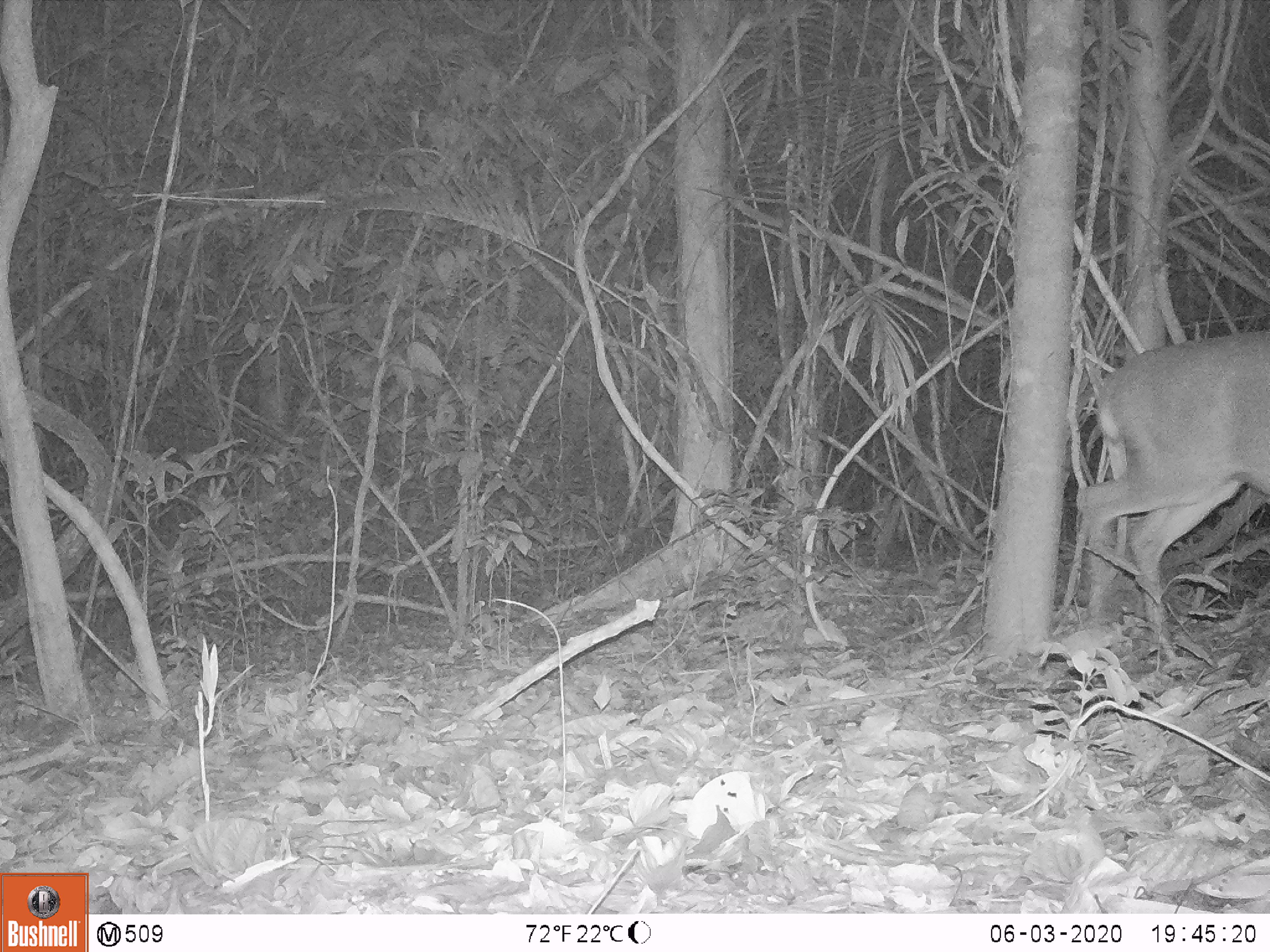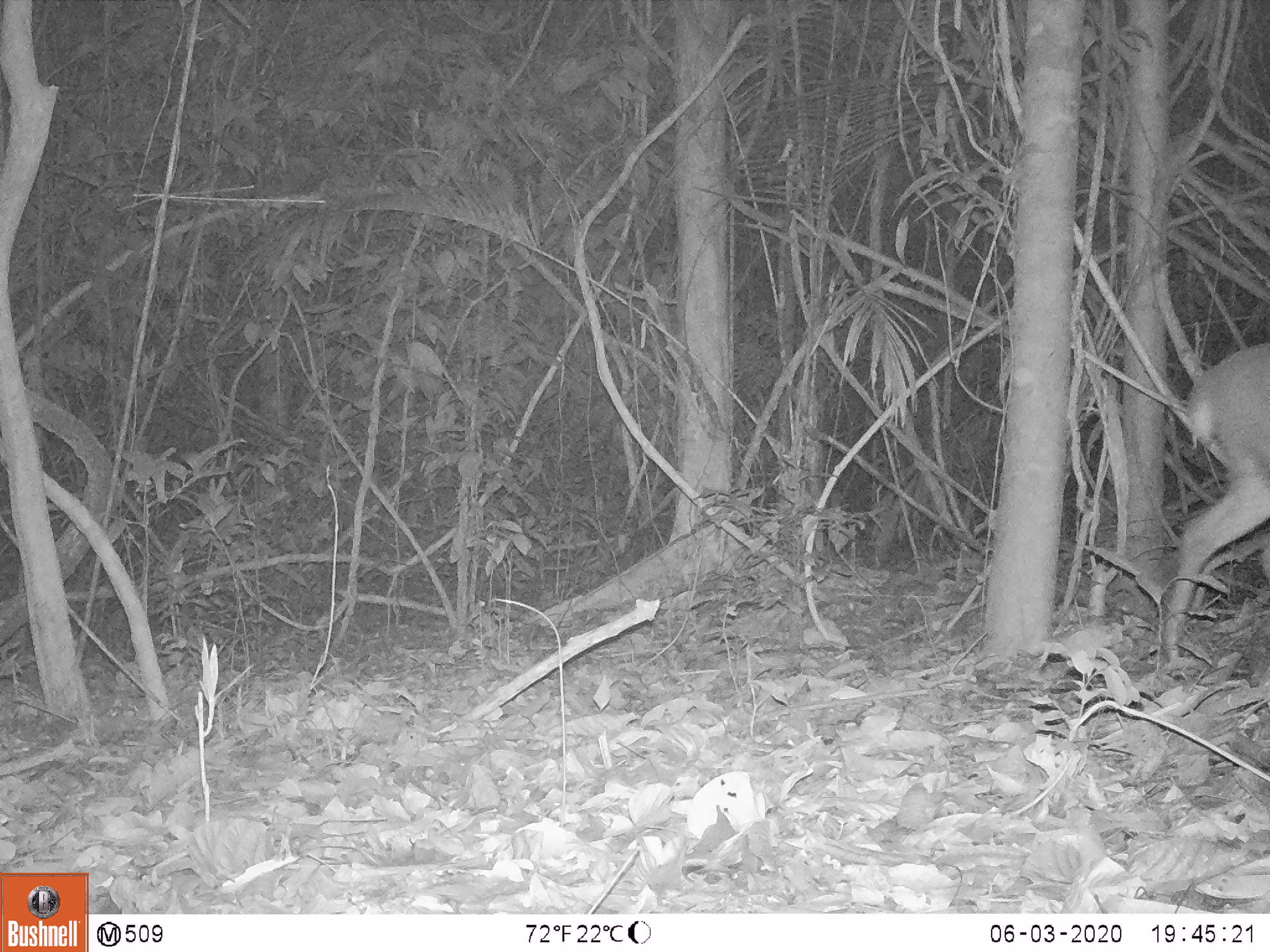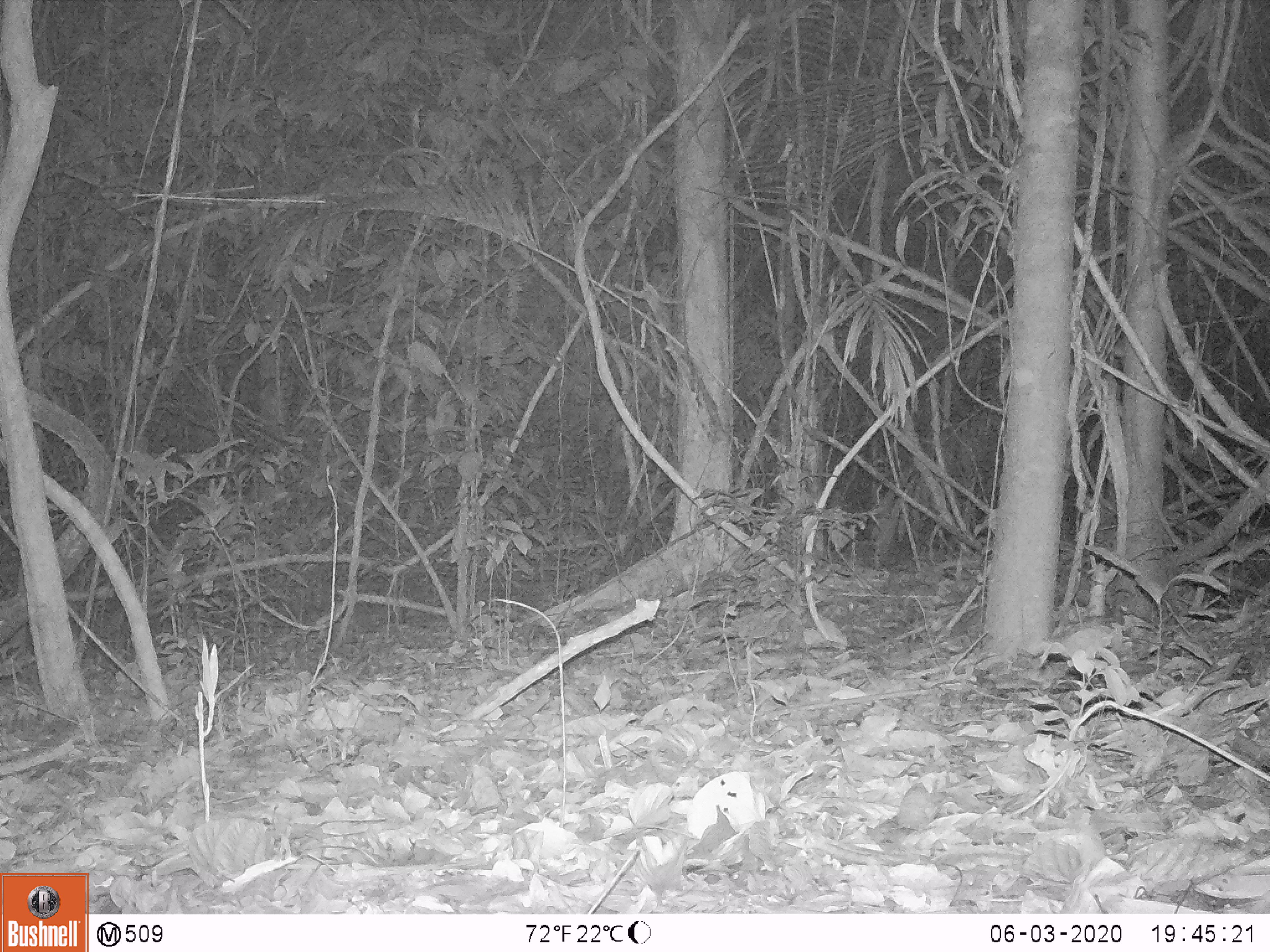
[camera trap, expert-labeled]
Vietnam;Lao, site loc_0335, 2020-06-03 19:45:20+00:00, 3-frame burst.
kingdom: Animalia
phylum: Chordata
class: Mammalia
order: Artiodactyla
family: Cervidae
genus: Muntiacus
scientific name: Muntiacus vuquangensis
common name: large-antlered muntjac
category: large antlered muntjac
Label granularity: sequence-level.